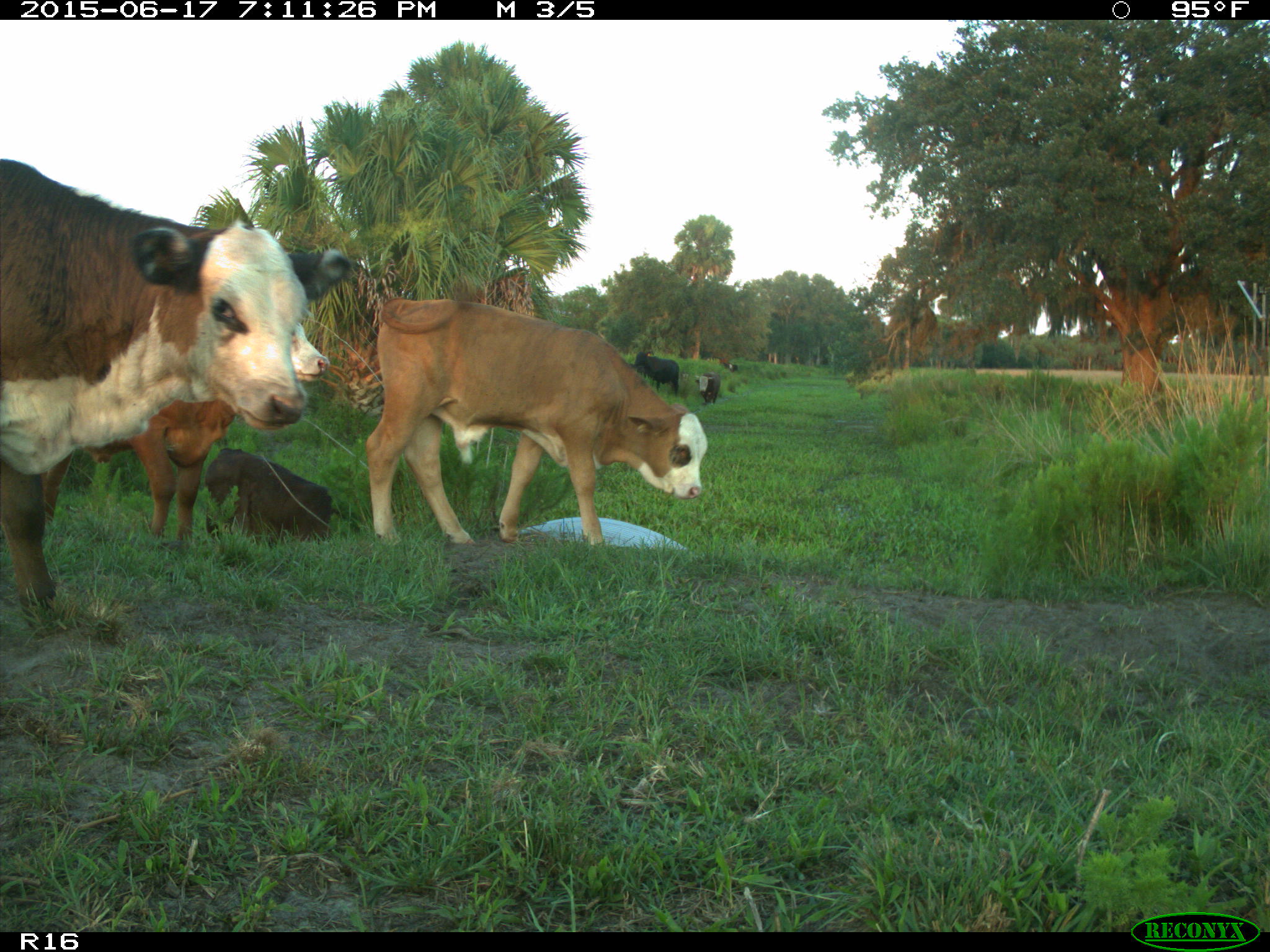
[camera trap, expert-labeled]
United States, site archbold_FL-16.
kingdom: Animalia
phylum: Chordata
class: Mammalia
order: Artiodactyla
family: Bovidae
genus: Bos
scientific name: Bos taurus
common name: domestic cow